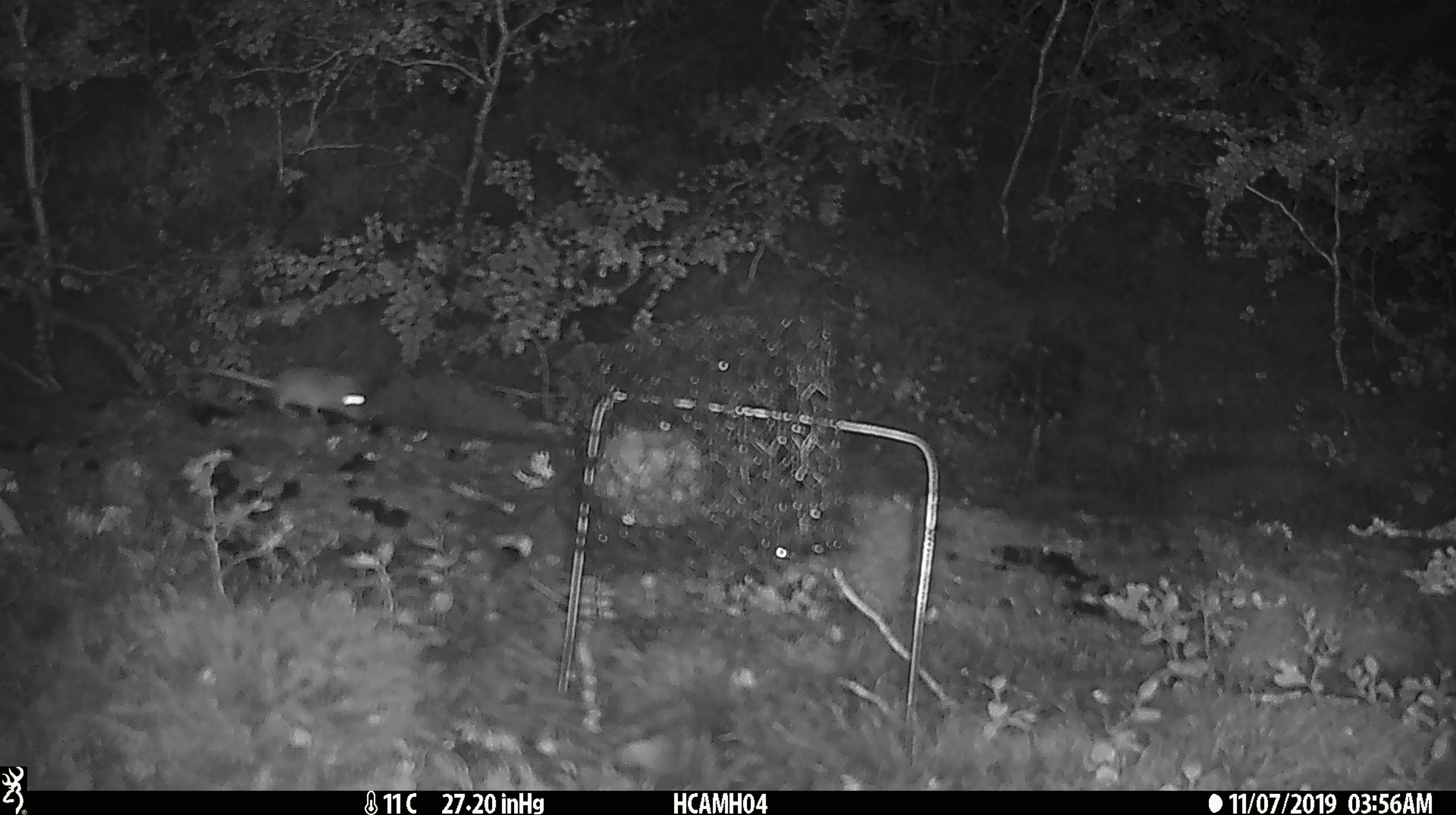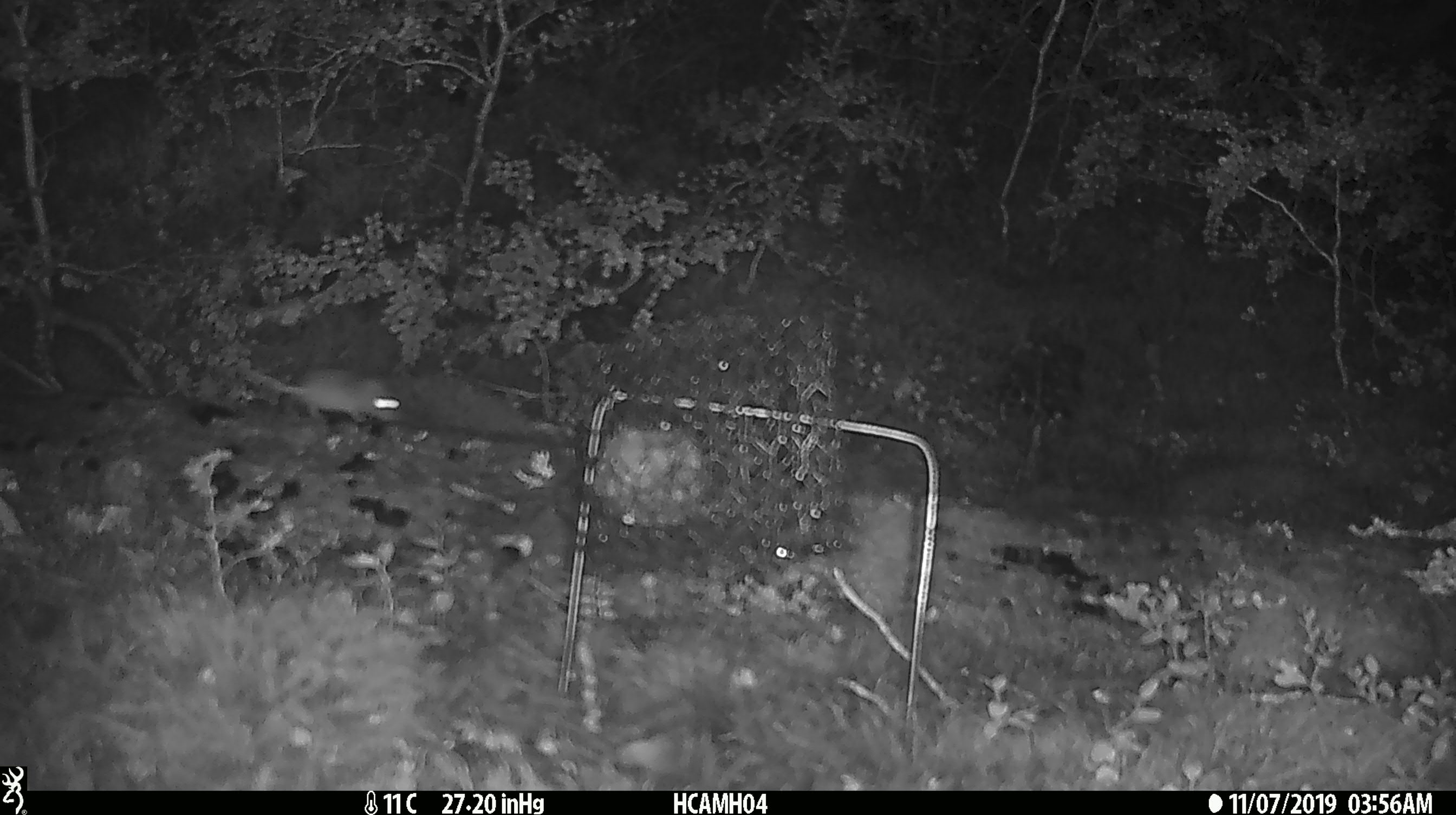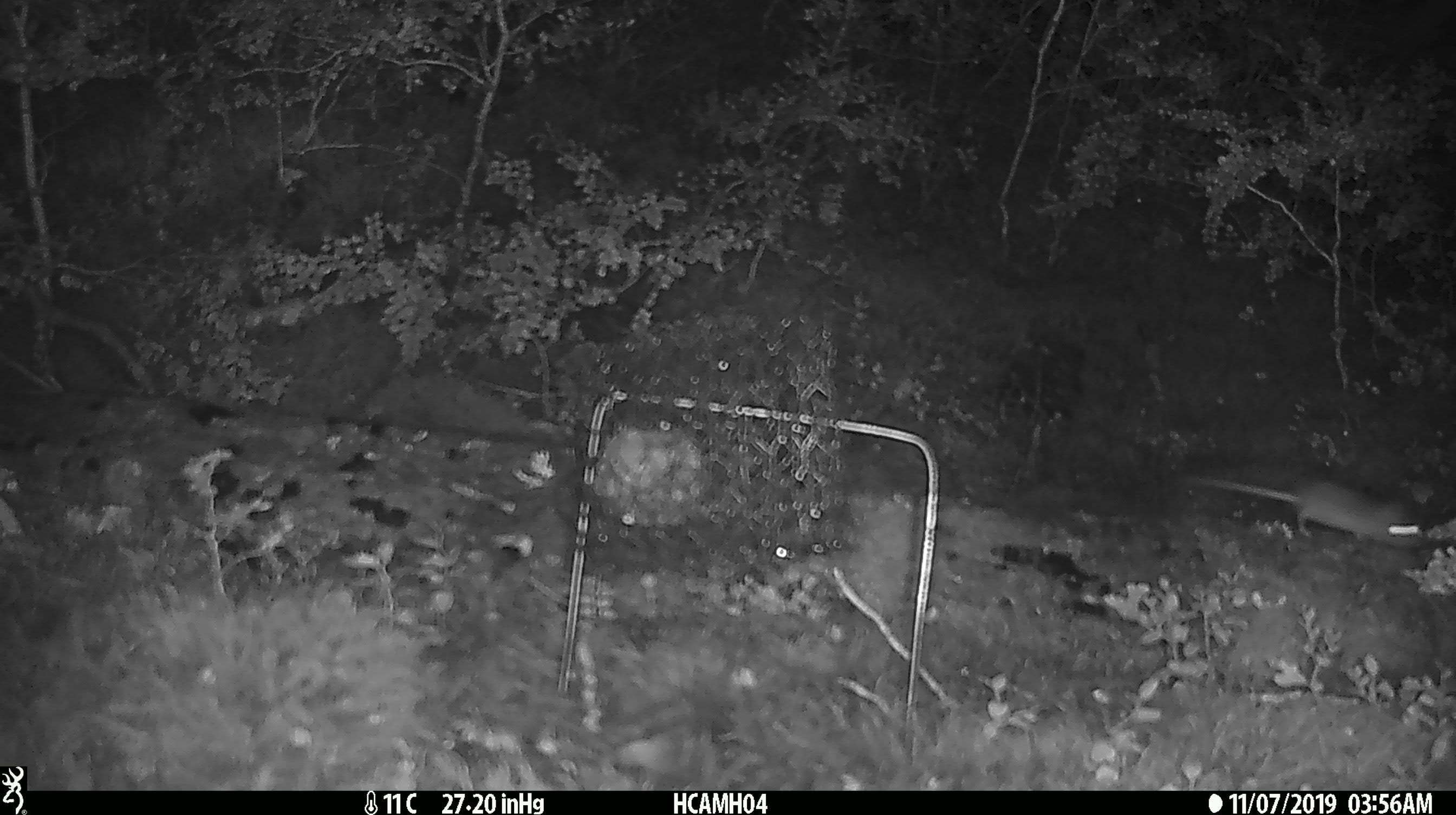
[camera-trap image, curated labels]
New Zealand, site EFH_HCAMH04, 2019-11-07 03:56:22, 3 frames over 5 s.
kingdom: Animalia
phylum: Chordata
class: Mammalia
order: Rodentia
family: Muridae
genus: Mus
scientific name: Mus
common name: mouse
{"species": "mouse (Mus)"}